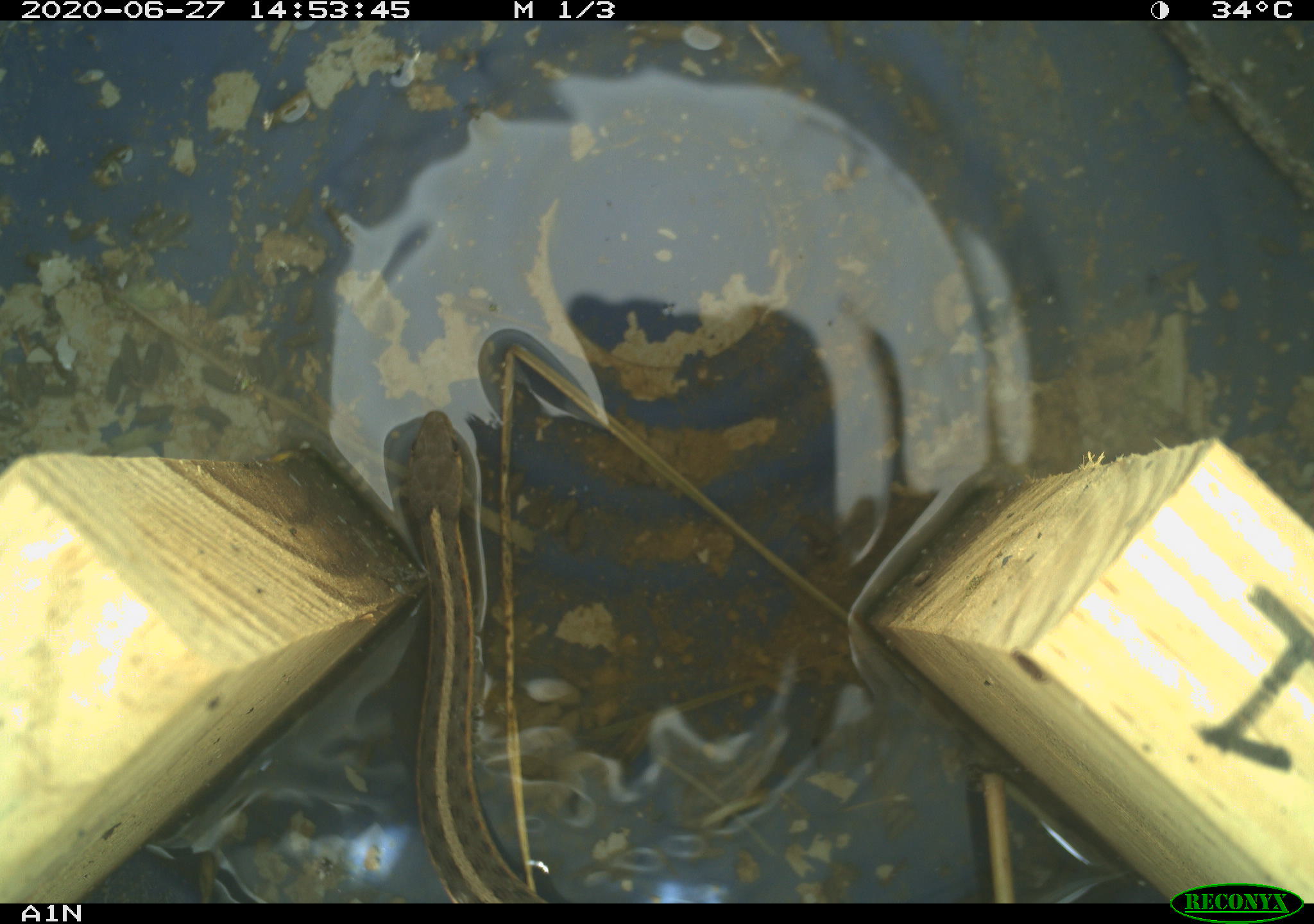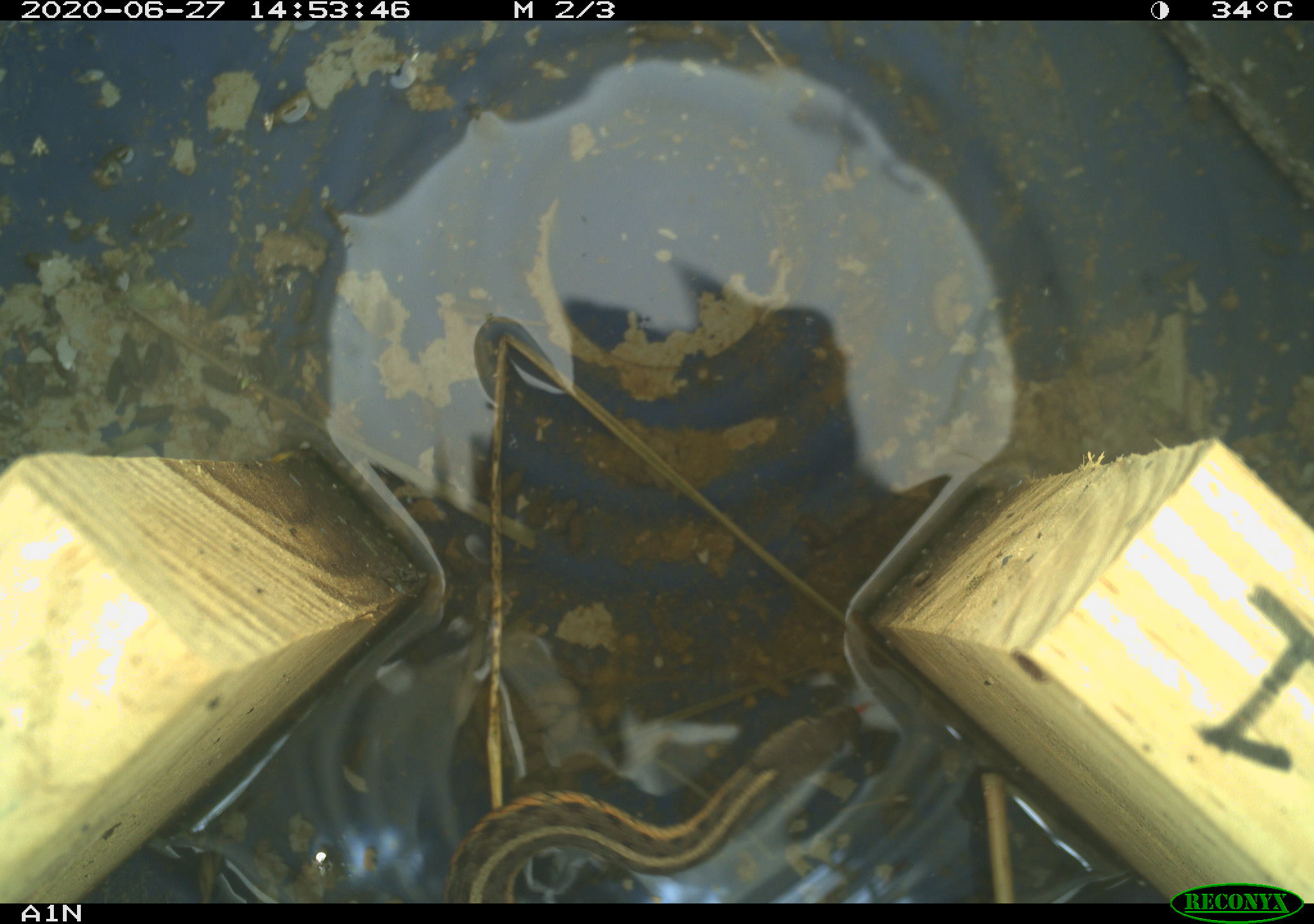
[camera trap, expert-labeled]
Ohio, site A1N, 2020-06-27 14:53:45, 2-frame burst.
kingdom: Animalia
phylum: Chordata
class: Reptilia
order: Squamata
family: Colubridae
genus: Thamnophis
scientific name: Thamnophis sirtalis sirtalis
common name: eastern gartersnake